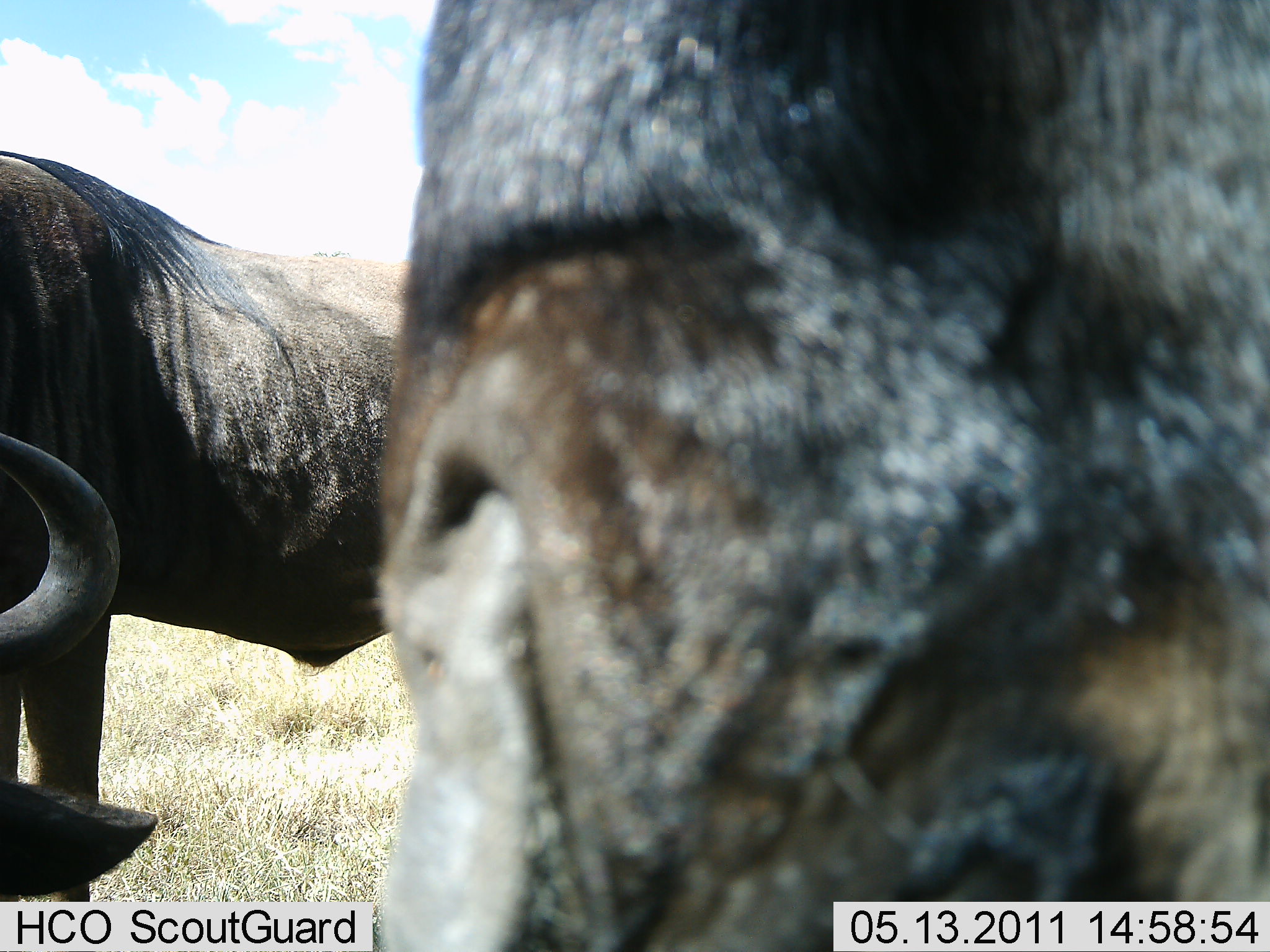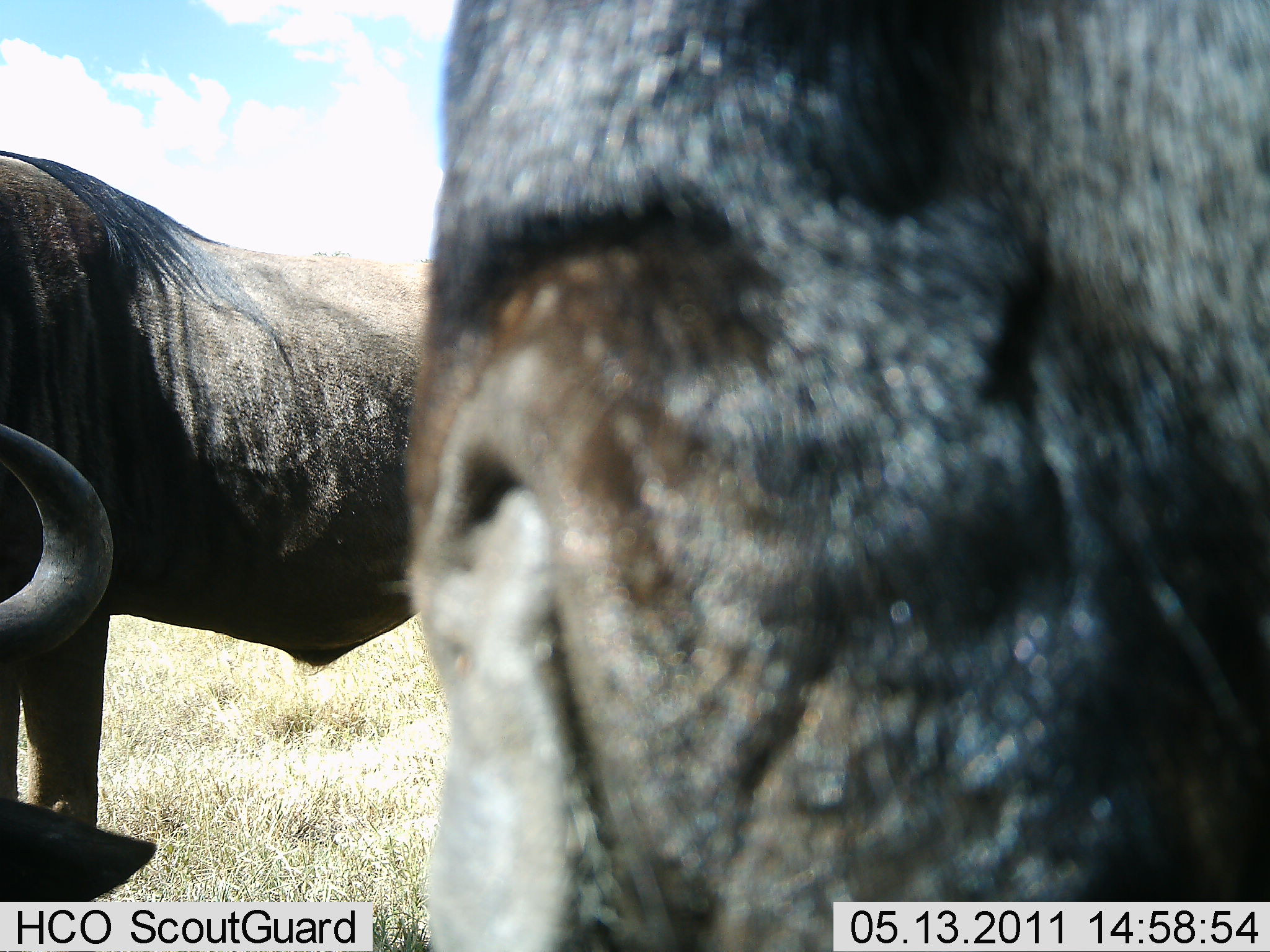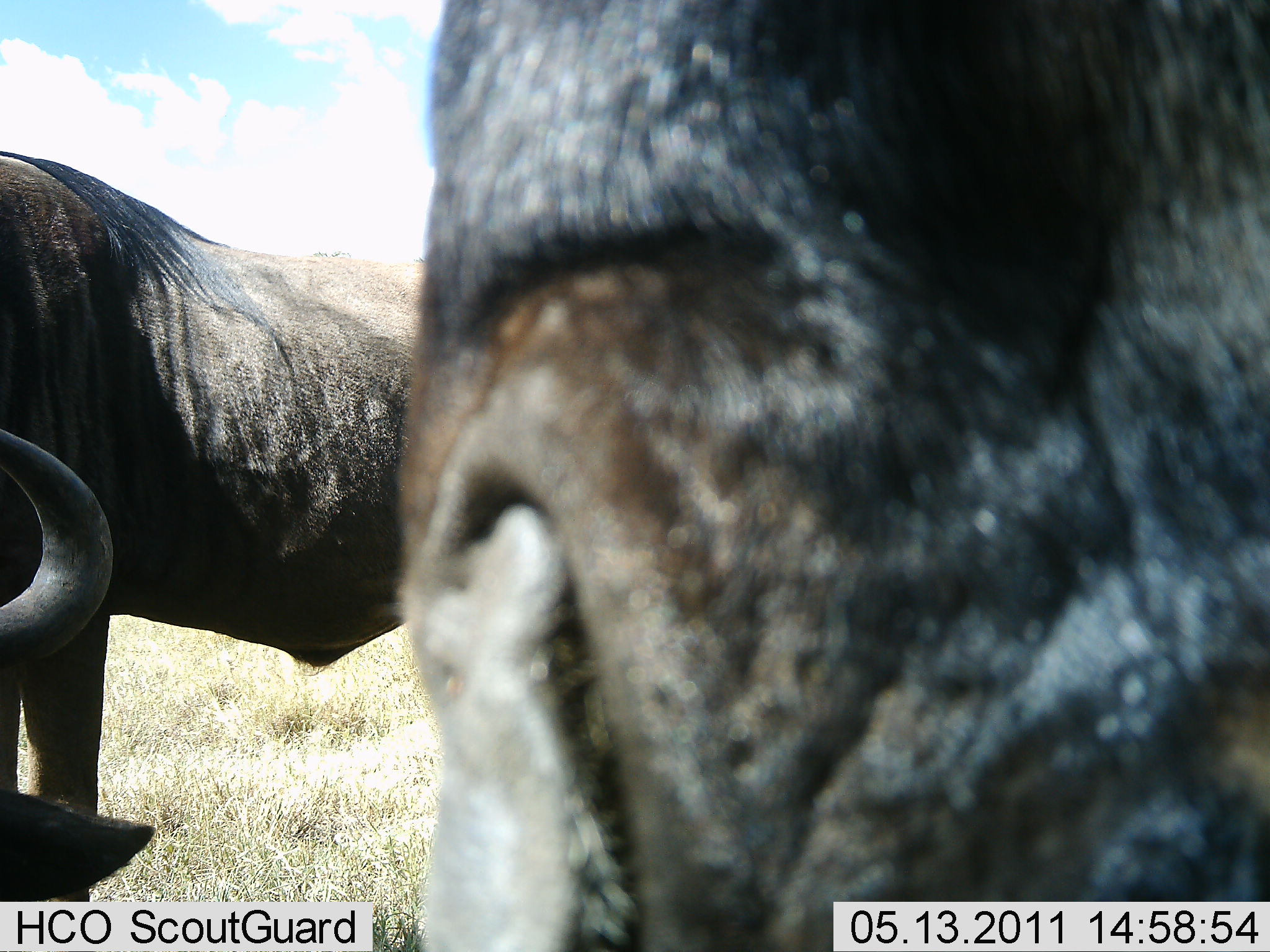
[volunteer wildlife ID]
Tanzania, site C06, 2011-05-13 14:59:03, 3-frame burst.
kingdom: Animalia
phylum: Chordata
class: Mammalia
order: Artiodactyla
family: Bovidae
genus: Connochaetes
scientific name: Connochaetes taurinus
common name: blue wildebeest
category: wildebeest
Wildebeest (blue wildebeest) (Connochaetes taurinus), count 2. Behavior (volunteer vote fractions): standing 100%, resting 0%, moving 0%, interacting 0%. Young present (vote fraction): 0%. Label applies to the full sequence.